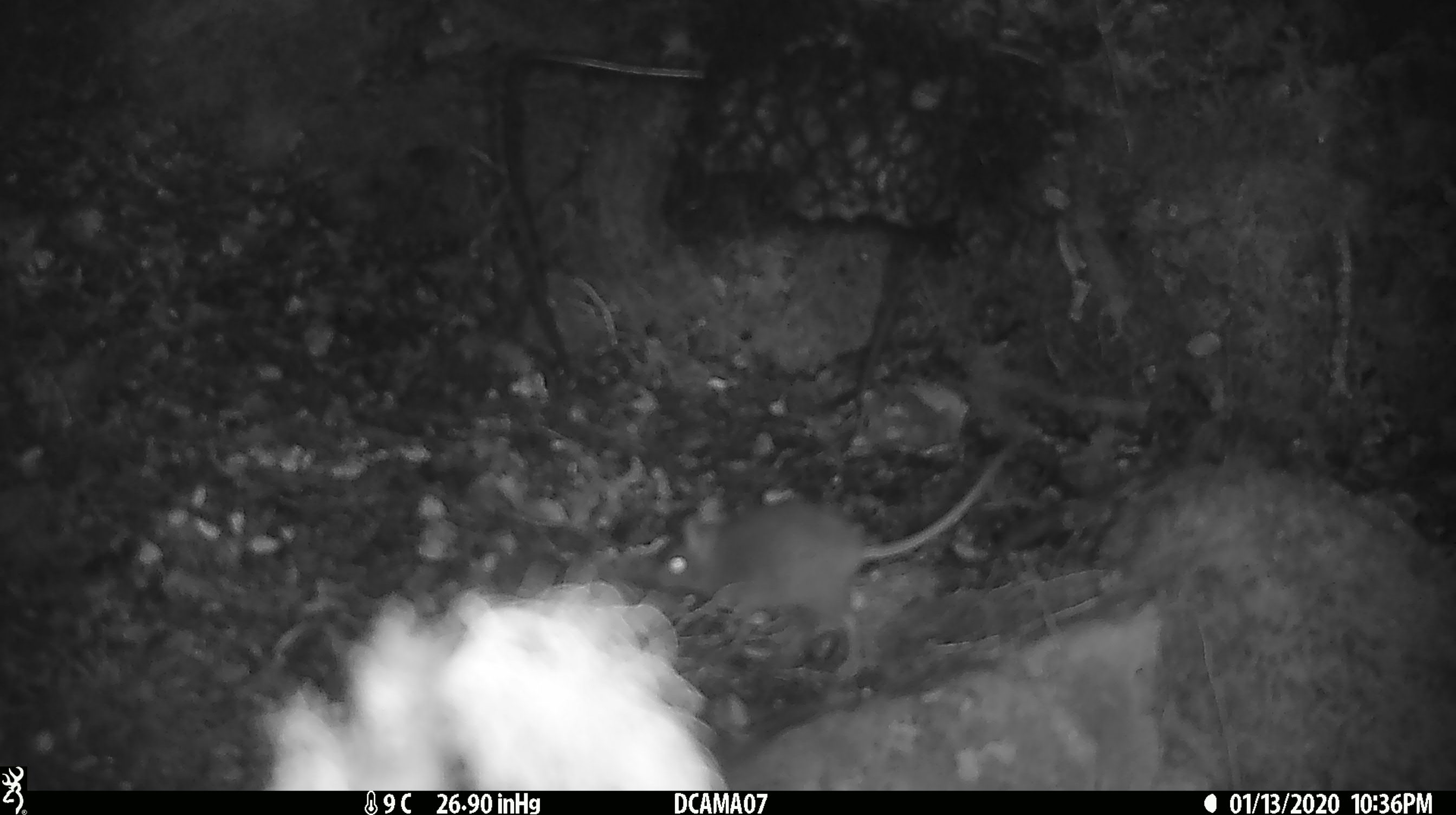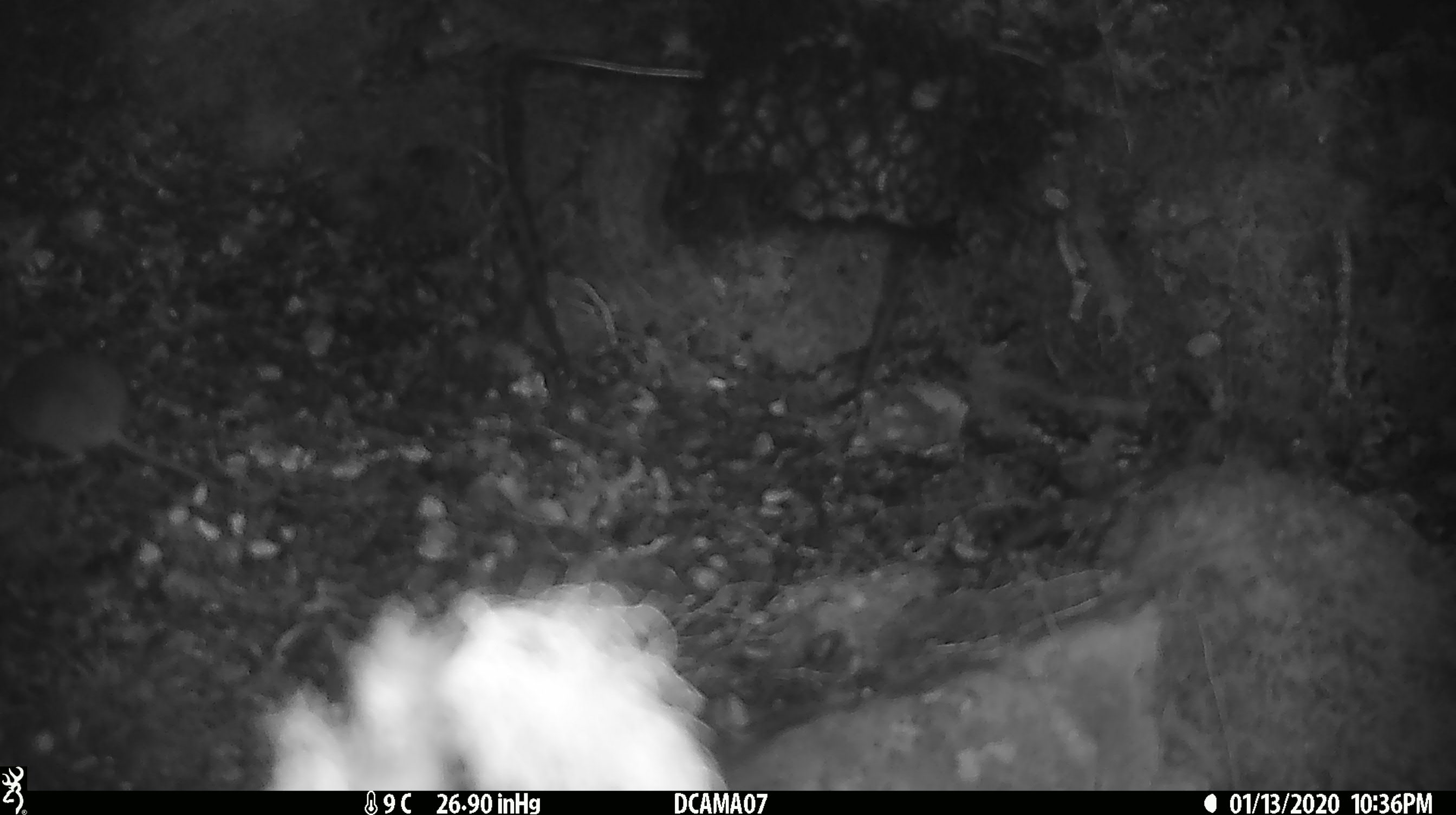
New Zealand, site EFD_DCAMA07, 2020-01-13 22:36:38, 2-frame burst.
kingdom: Animalia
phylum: Chordata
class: Mammalia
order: Rodentia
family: Muridae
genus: Mus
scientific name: Mus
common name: mouse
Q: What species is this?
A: Mouse (Mus).